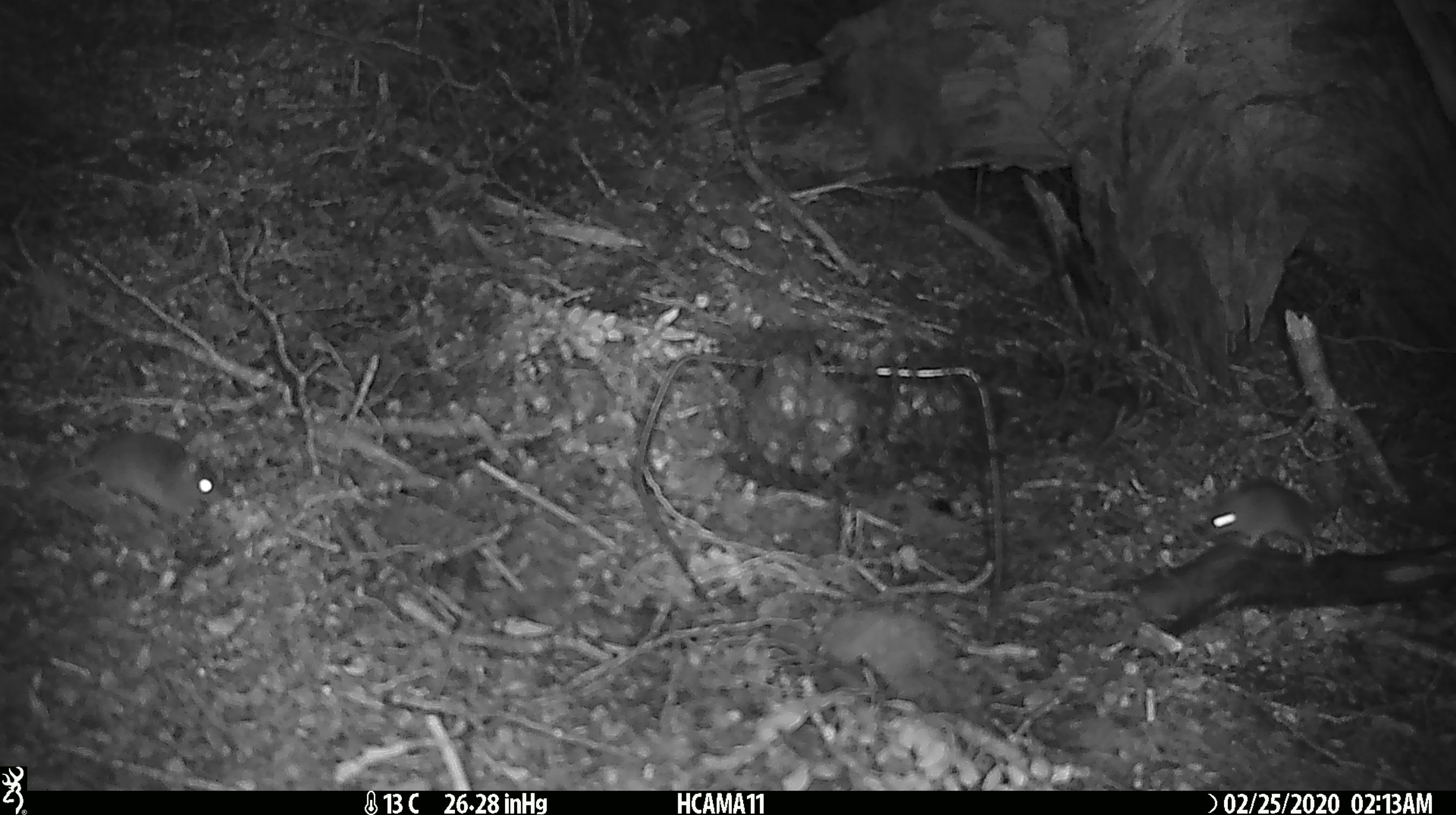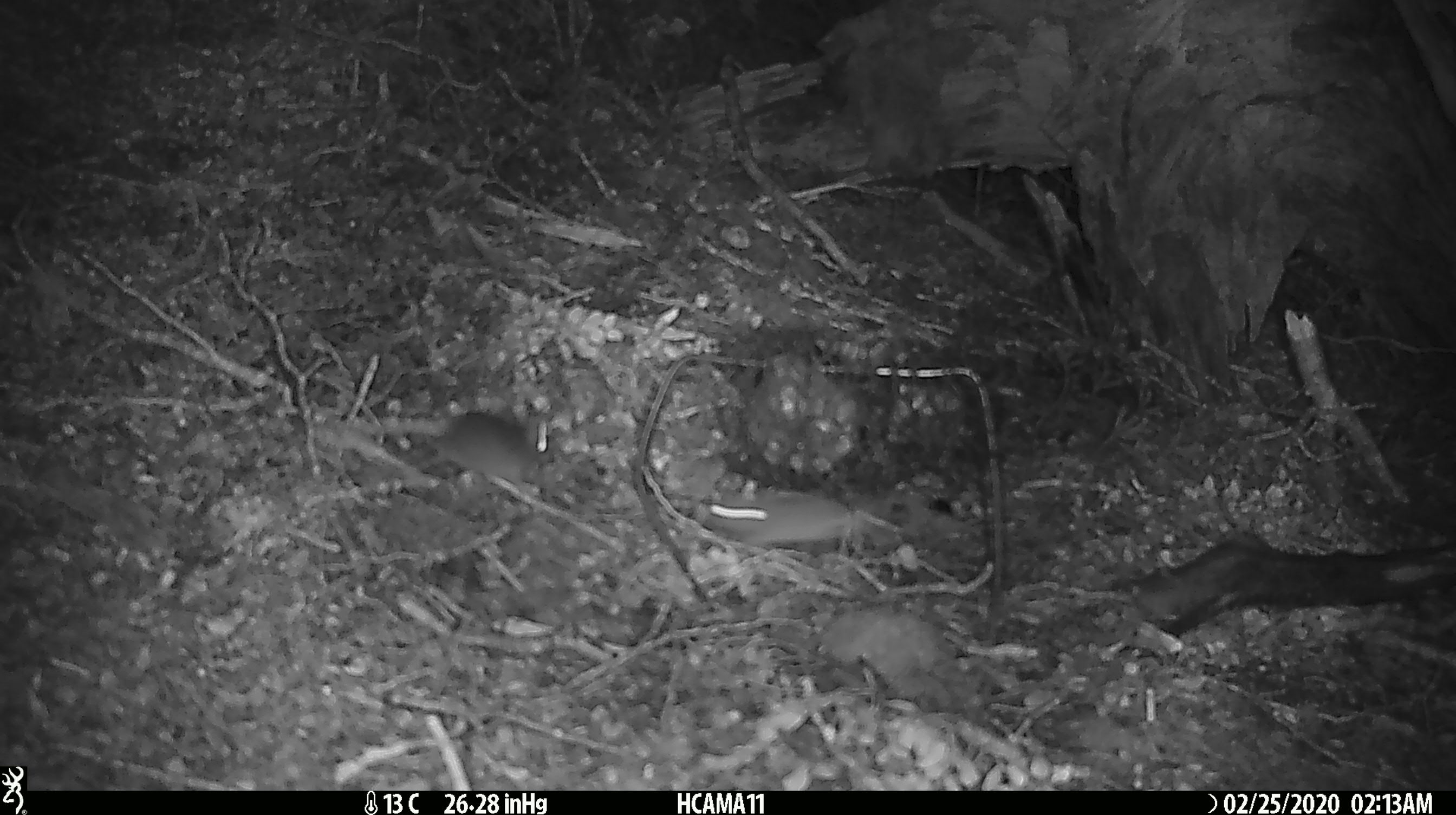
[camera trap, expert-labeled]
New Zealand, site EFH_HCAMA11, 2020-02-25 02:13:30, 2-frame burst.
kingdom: Animalia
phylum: Chordata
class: Mammalia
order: Rodentia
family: Muridae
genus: Mus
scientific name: Mus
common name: mouse